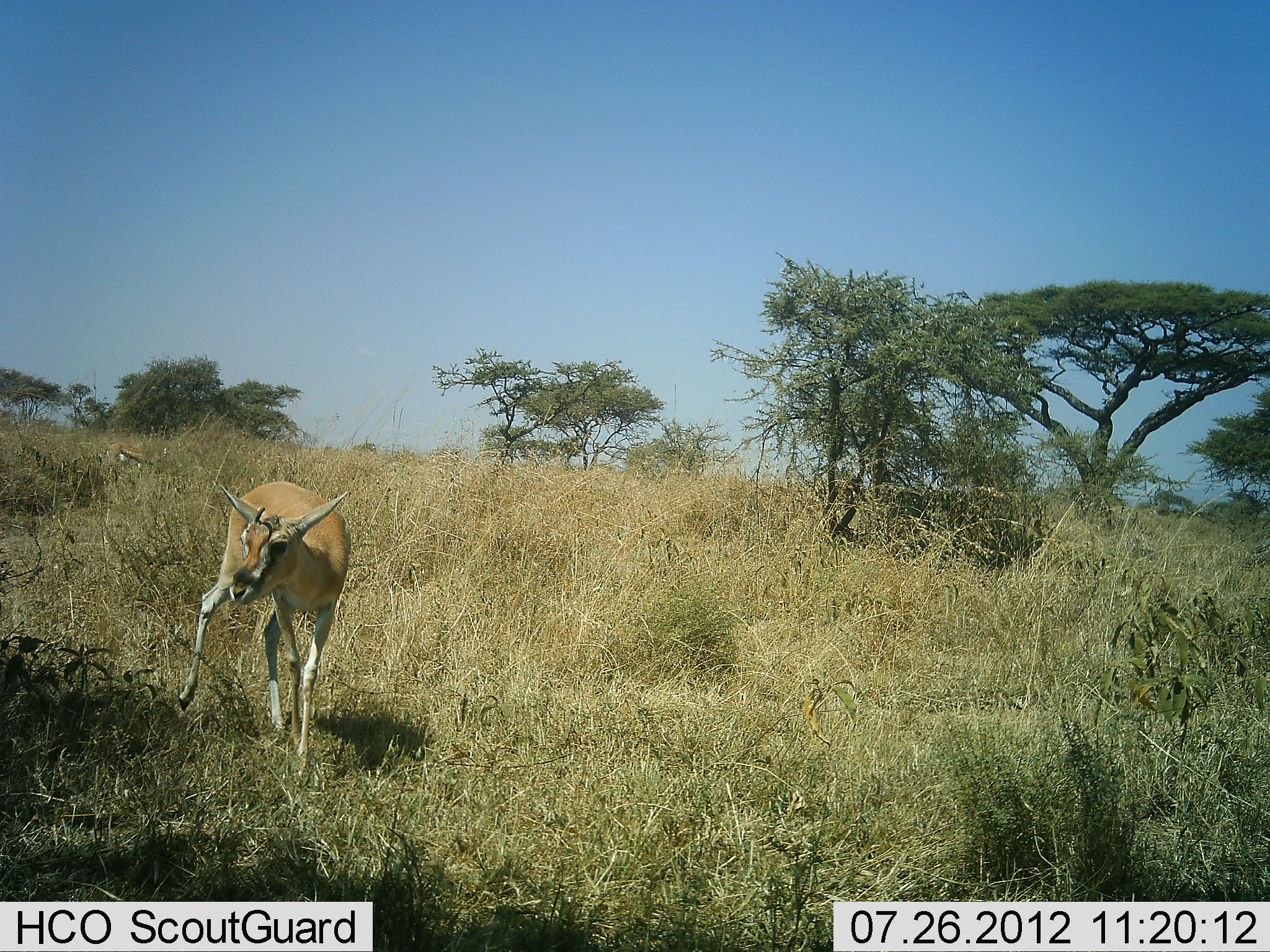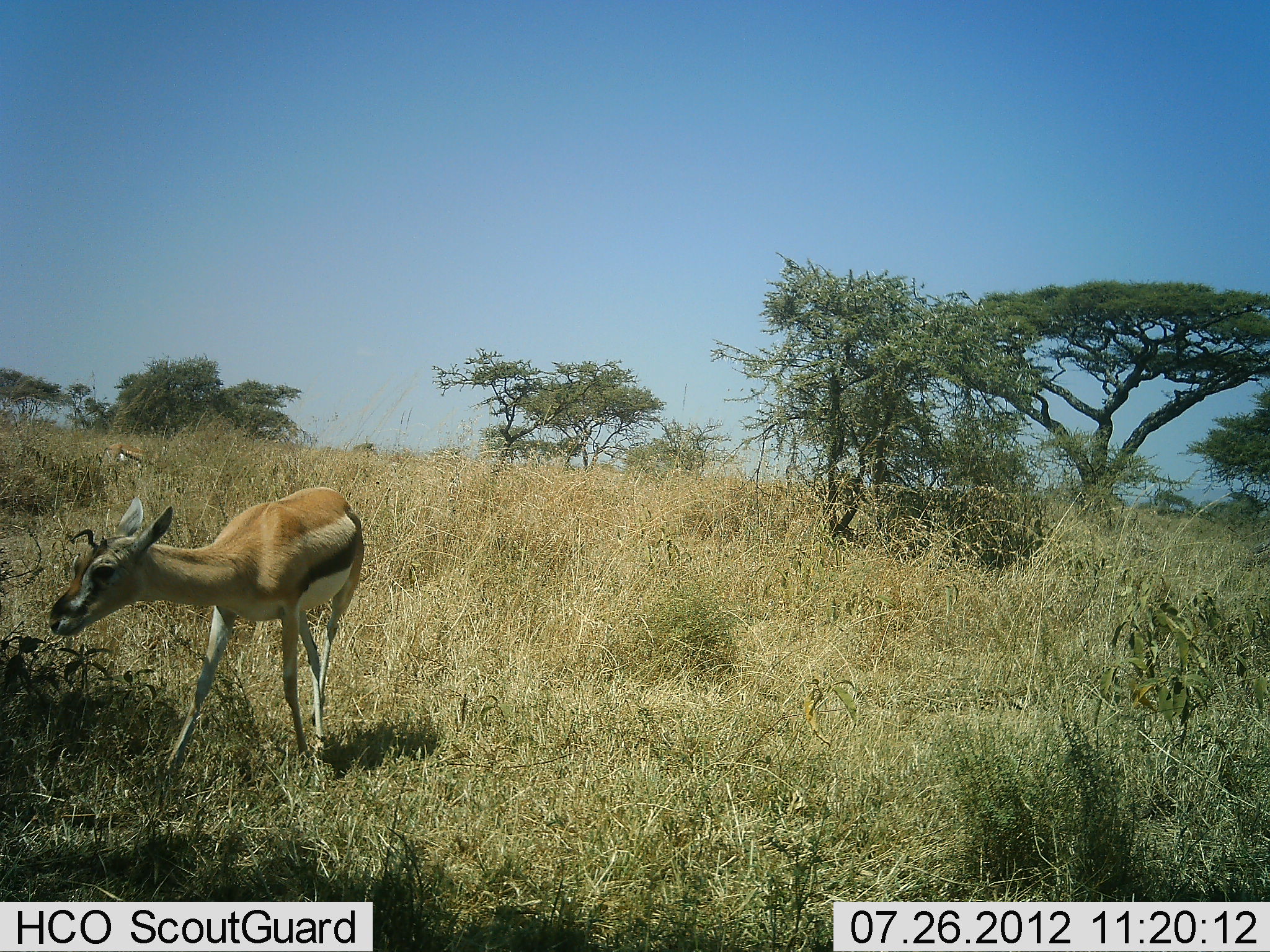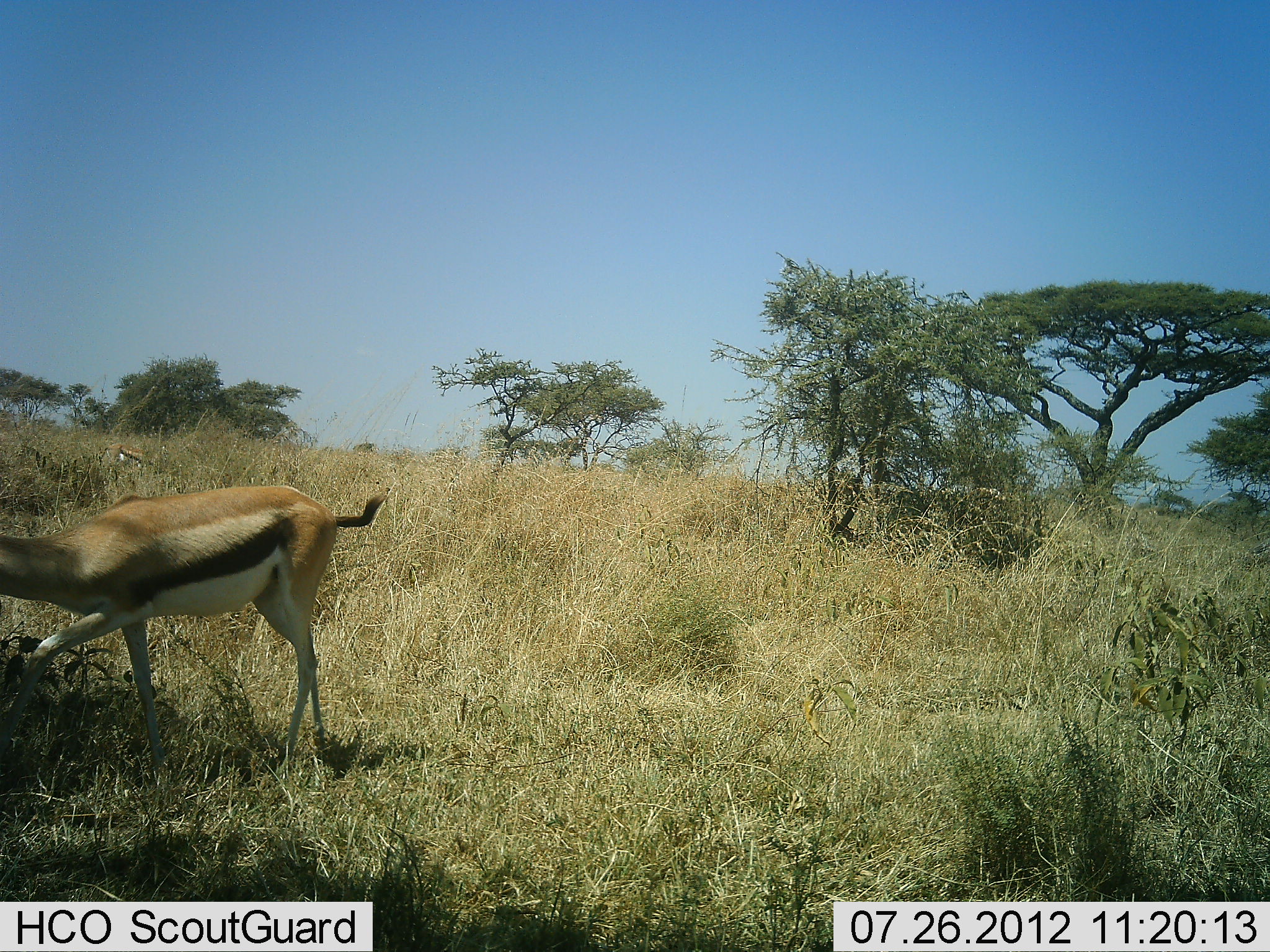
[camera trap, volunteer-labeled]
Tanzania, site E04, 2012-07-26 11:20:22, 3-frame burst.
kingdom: Animalia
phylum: Chordata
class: Mammalia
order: Artiodactyla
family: Bovidae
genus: Eudorcas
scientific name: Eudorcas thomsonii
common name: thomson's gazelle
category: gazellethomsons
Gazellethomsons (thomson's gazelle) (Eudorcas thomsonii), count 1. Behavior (volunteer vote fractions): standing 30%, resting 0%, moving 80%, interacting 0%. Young present (vote fraction): 10%. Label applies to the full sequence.